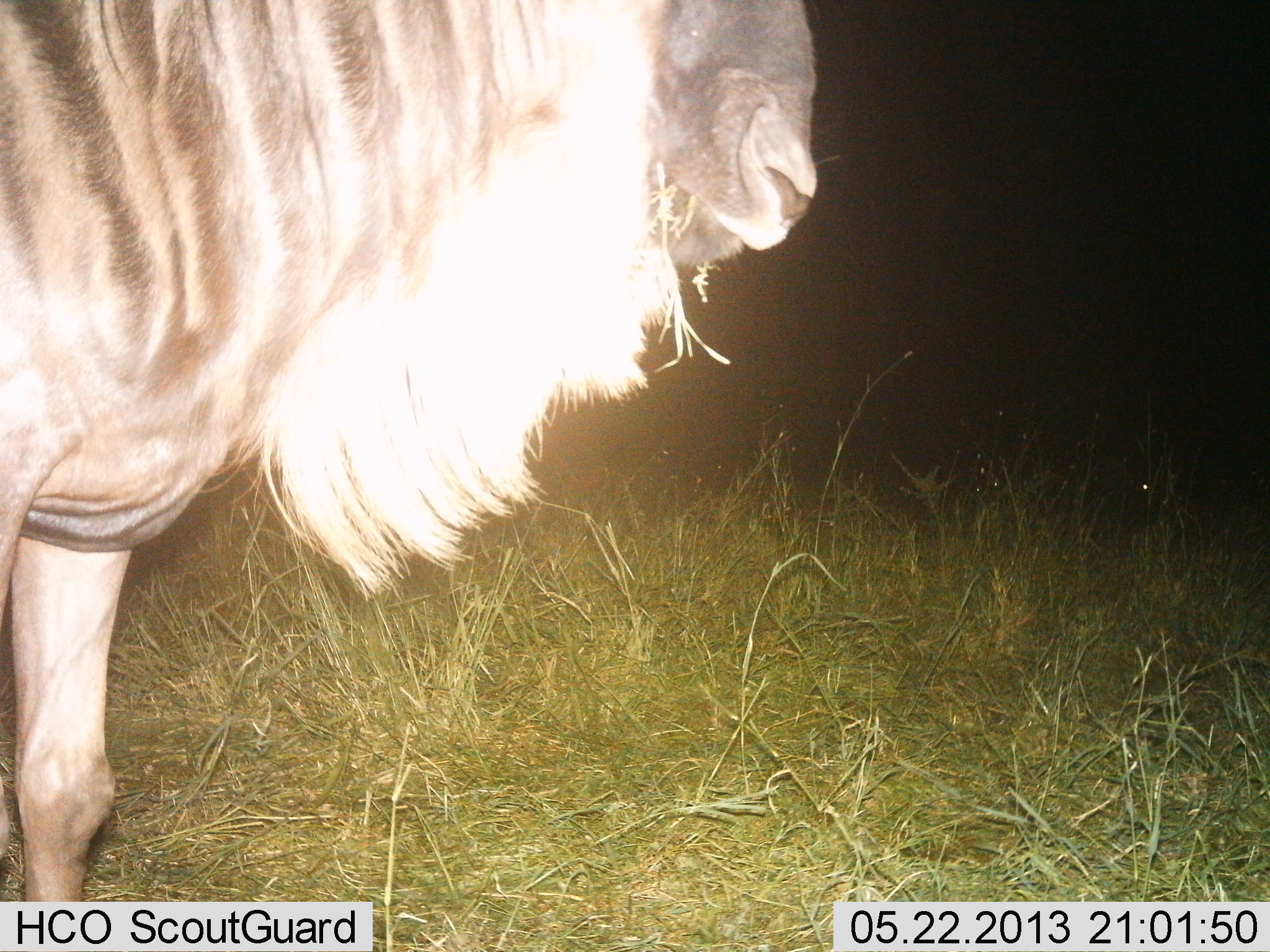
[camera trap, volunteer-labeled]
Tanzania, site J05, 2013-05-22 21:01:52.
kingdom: Animalia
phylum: Chordata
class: Mammalia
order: Artiodactyla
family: Bovidae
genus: Connochaetes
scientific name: Connochaetes taurinus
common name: blue wildebeest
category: wildebeest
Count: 1.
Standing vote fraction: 90%.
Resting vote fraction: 0%.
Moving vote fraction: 0%.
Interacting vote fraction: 0%.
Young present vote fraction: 0%.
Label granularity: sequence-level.